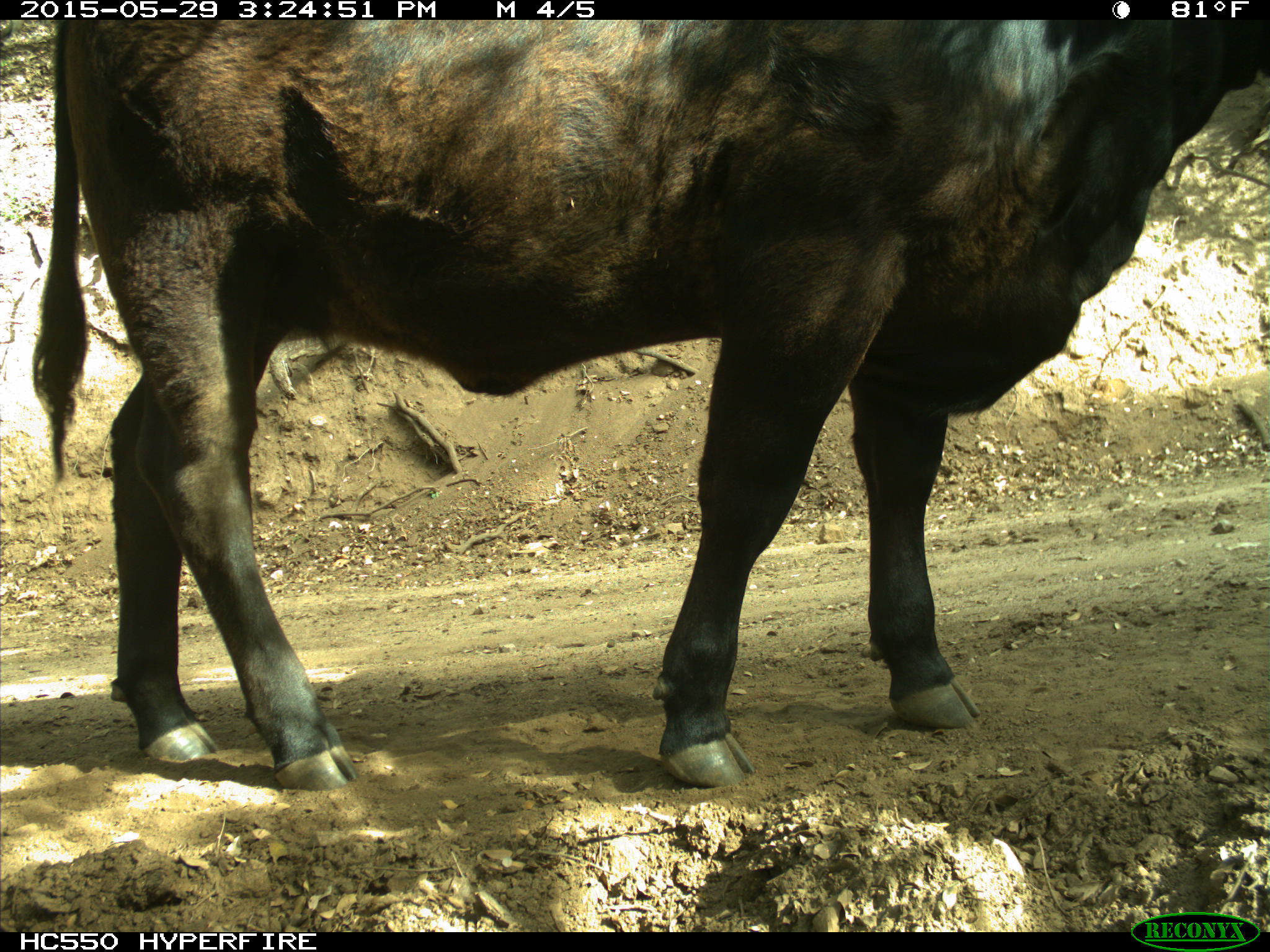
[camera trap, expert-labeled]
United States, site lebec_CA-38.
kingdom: Animalia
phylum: Chordata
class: Mammalia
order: Artiodactyla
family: Bovidae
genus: Bos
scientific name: Bos taurus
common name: domestic cow